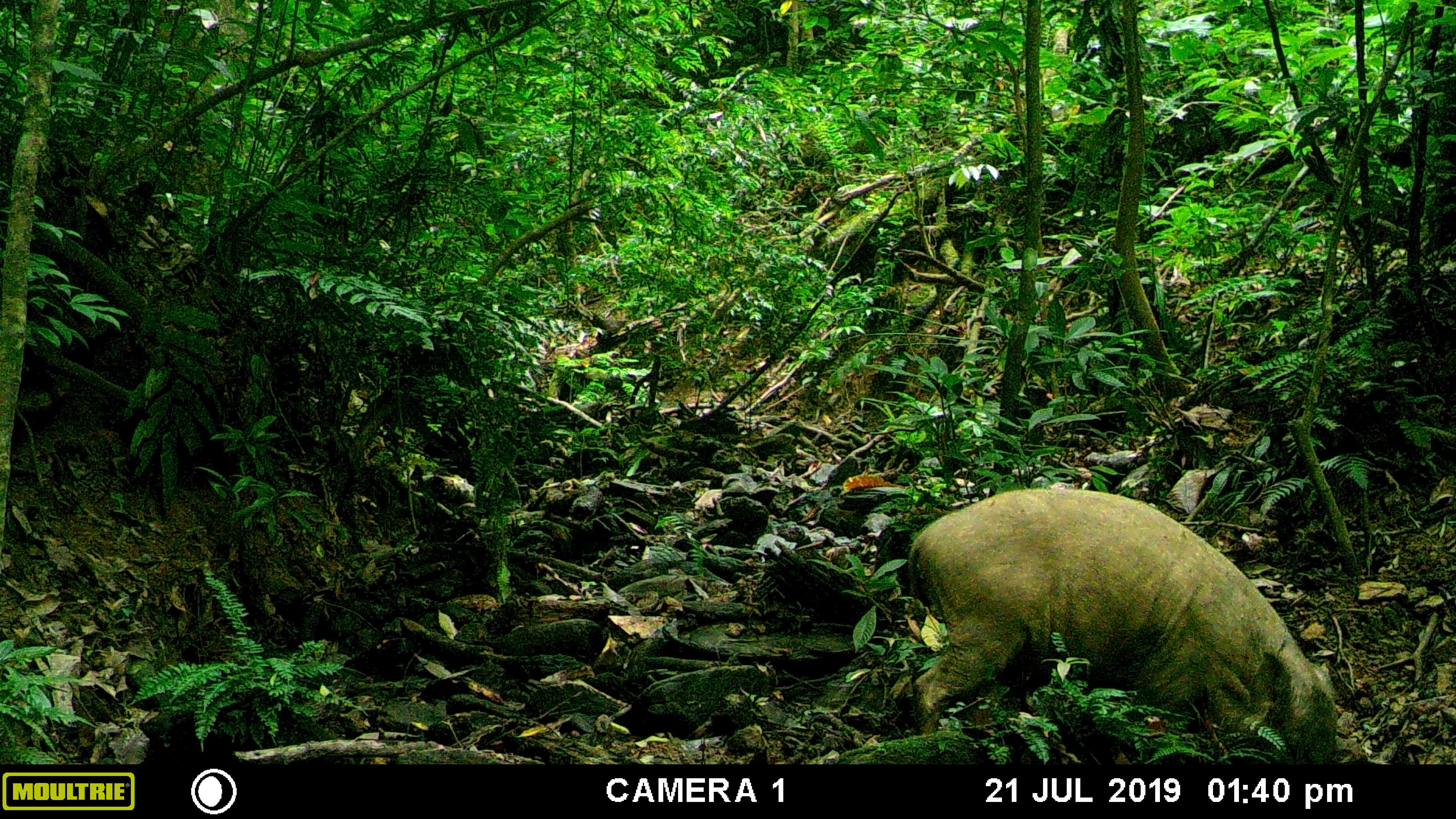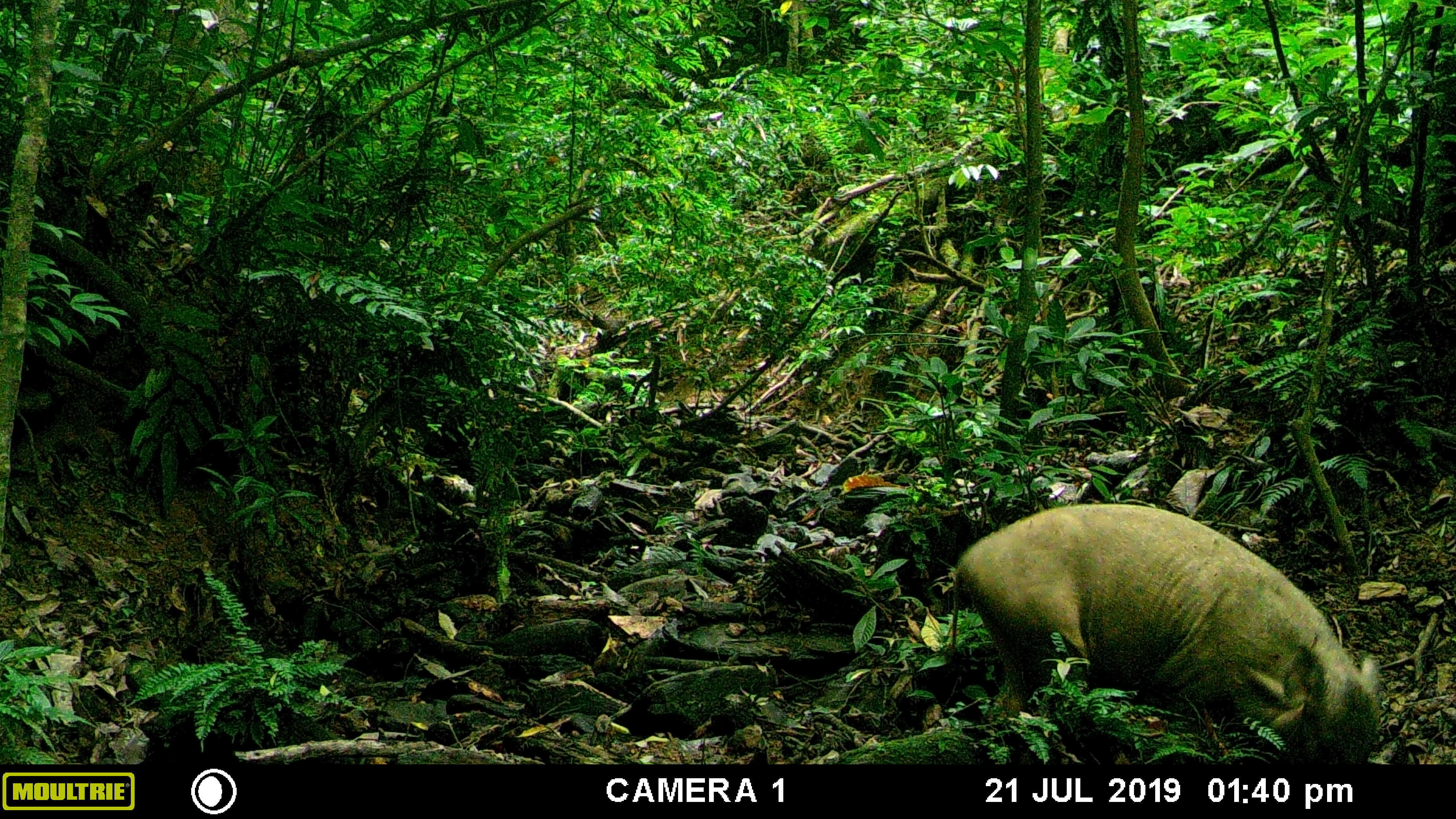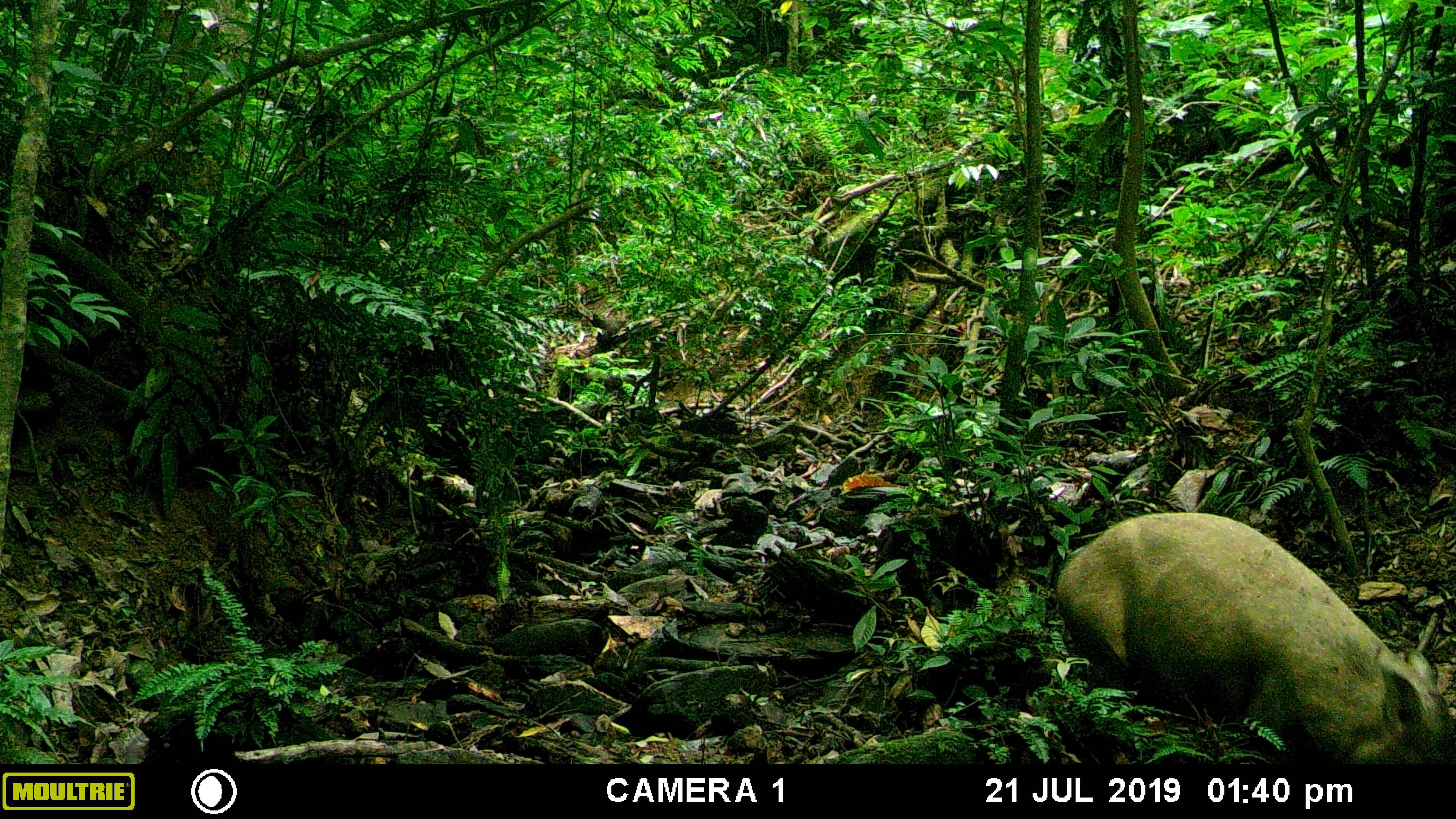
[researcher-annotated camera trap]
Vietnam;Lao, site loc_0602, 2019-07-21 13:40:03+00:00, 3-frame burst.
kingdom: Animalia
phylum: Chordata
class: Mammalia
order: Artiodactyla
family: Suidae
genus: Sus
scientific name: Sus scrofa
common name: eurasian wild pig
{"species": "eurasian wild pig (Sus scrofa)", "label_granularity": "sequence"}